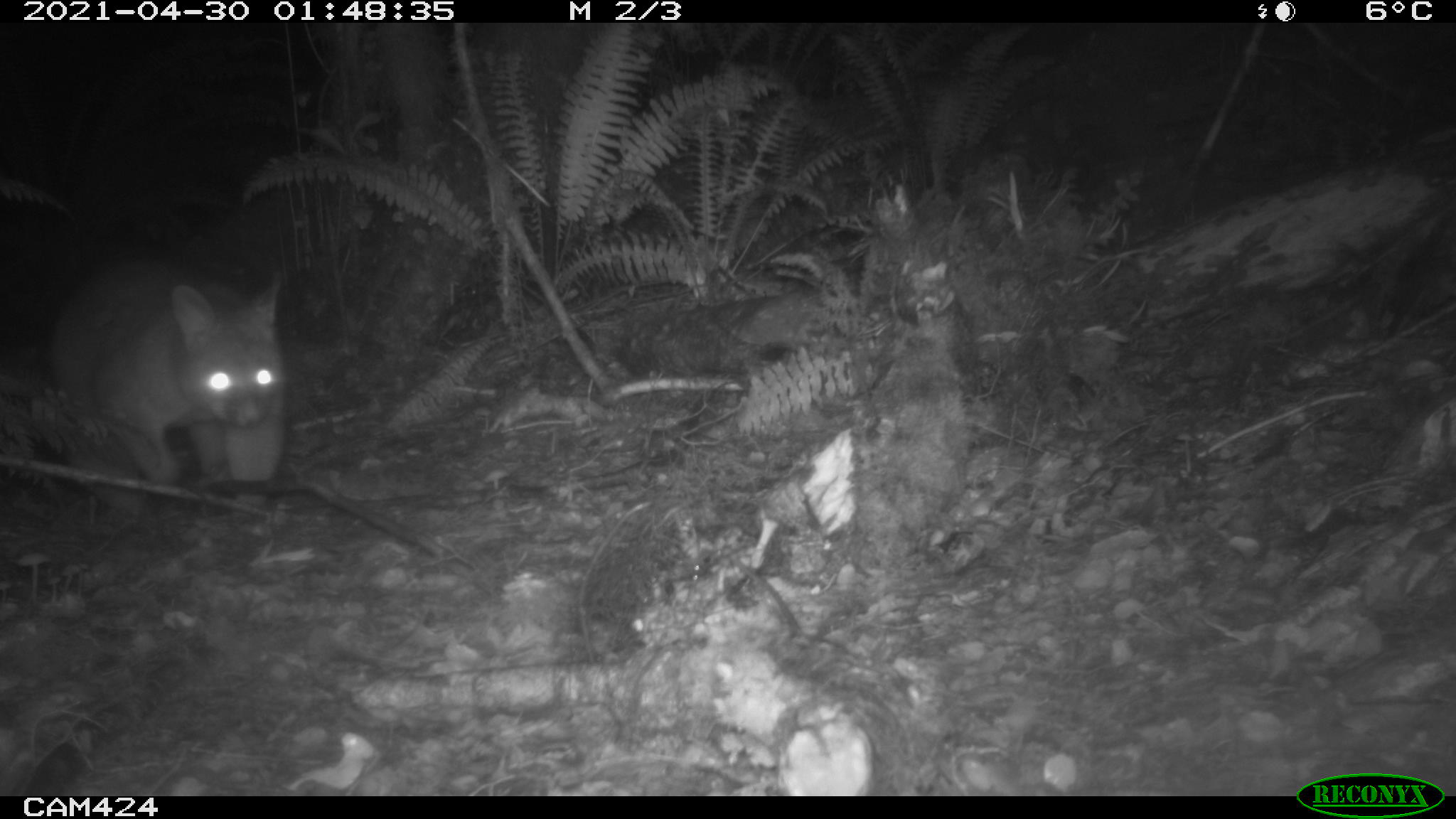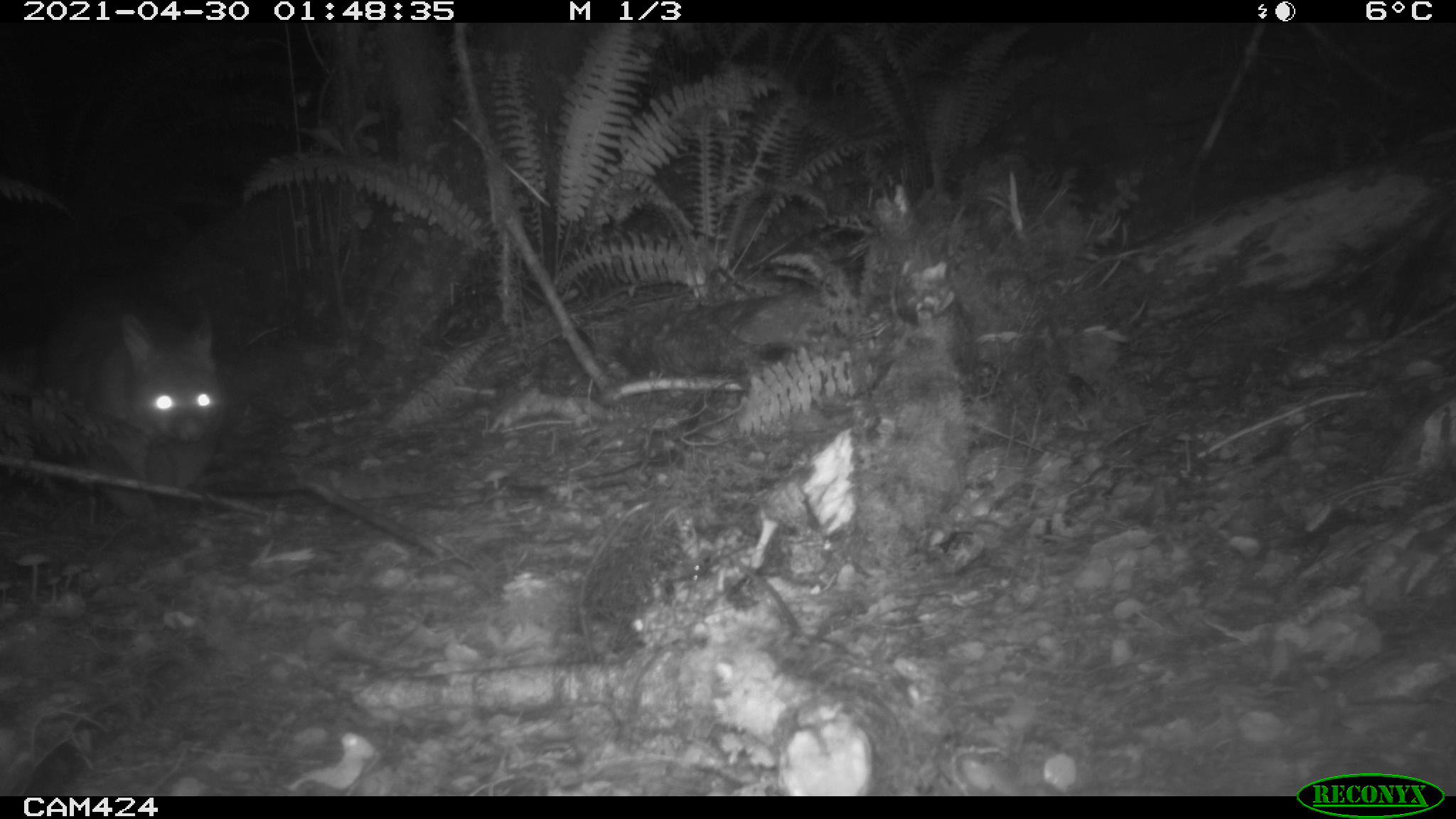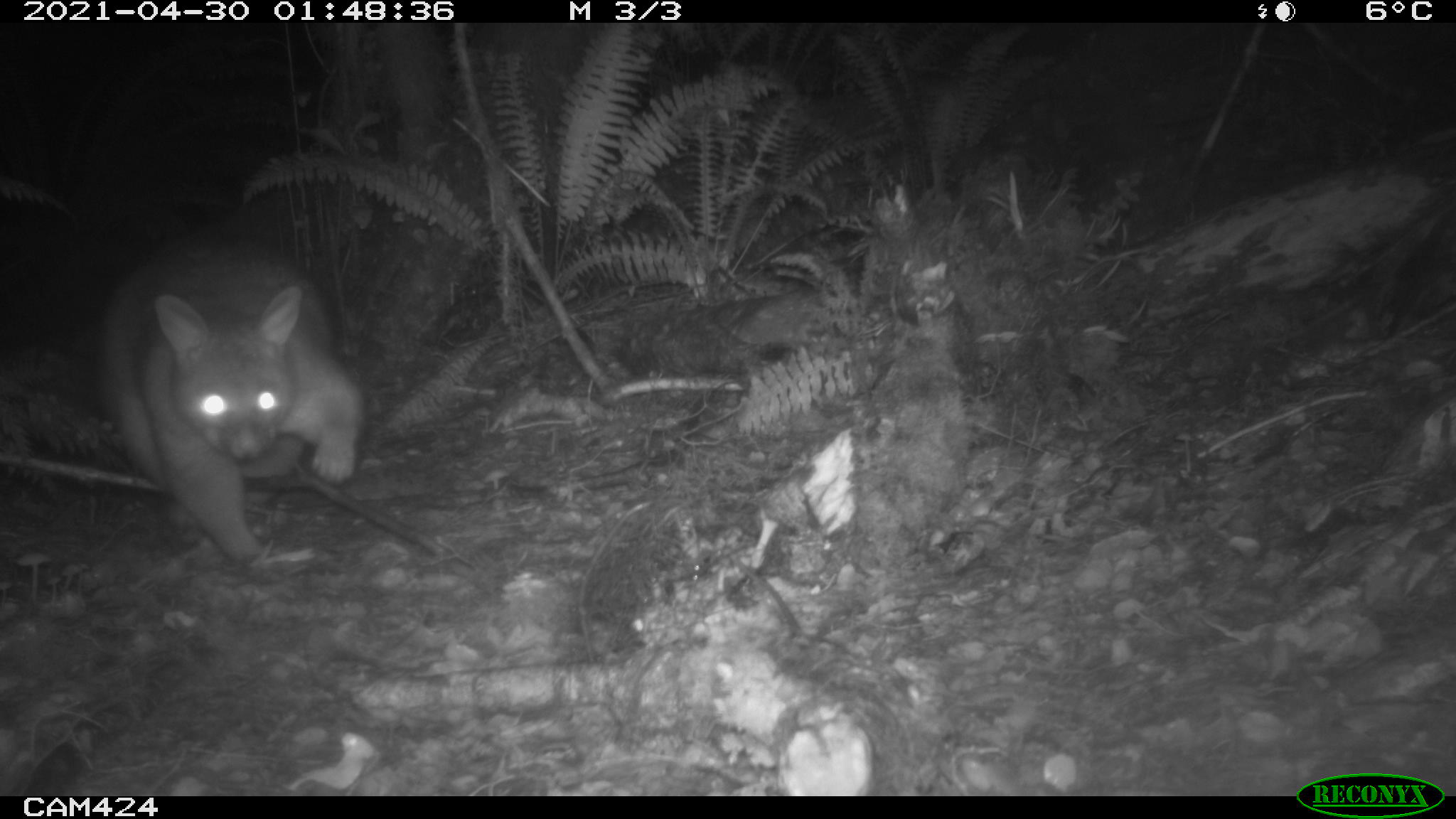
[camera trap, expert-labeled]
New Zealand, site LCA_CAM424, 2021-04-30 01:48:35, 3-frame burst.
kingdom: Animalia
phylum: Chordata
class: Mammalia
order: Diprotodontia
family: Phalangeridae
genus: Trichosurus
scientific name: Trichosurus vulpecula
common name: common brushtail possum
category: possum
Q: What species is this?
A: Possum (common brushtail possum) (Trichosurus vulpecula).